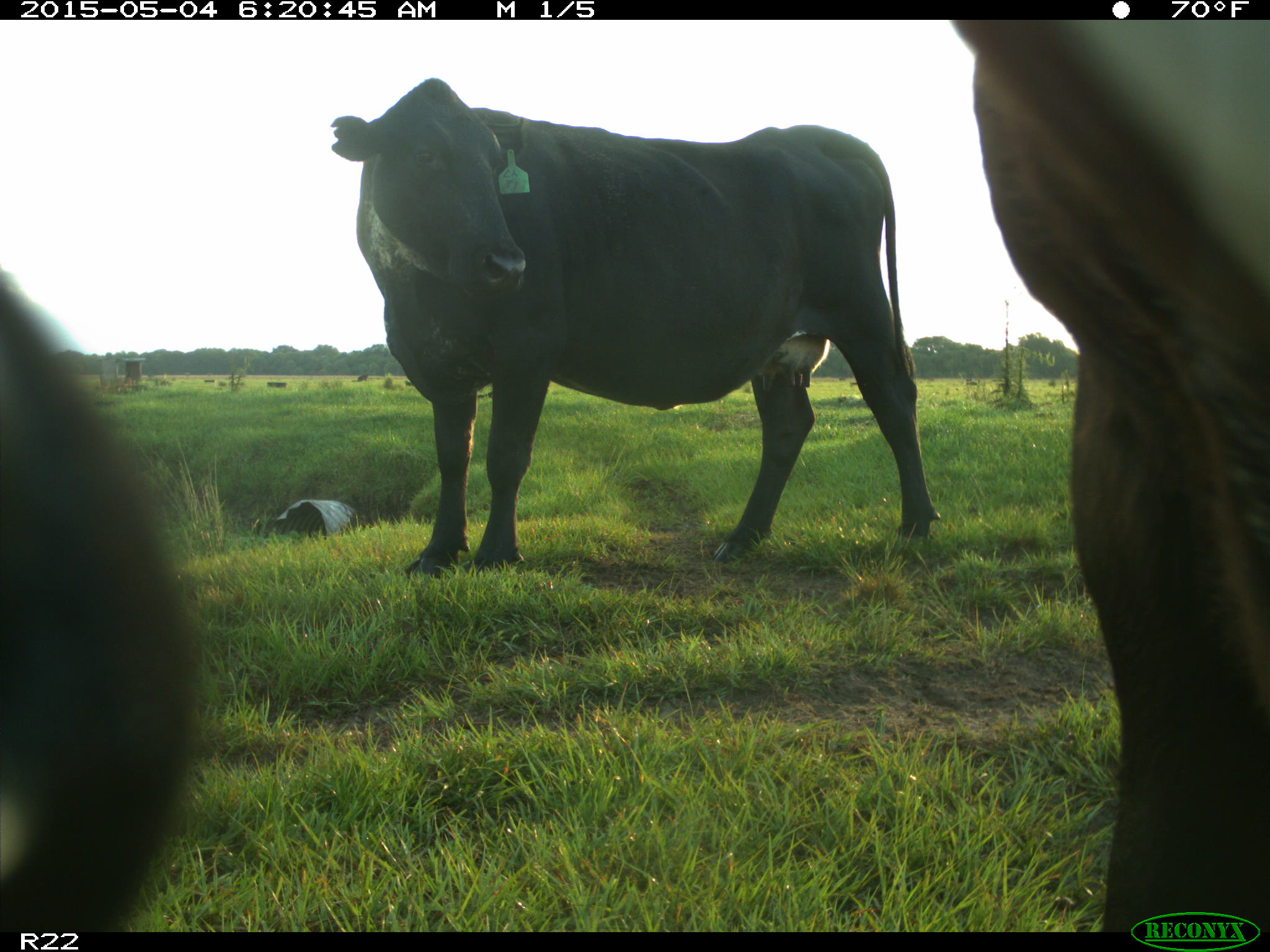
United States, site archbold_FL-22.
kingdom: Animalia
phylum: Chordata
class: Mammalia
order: Artiodactyla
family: Bovidae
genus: Bos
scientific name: Bos taurus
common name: domestic cow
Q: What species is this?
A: Bos taurus (domestic cow).